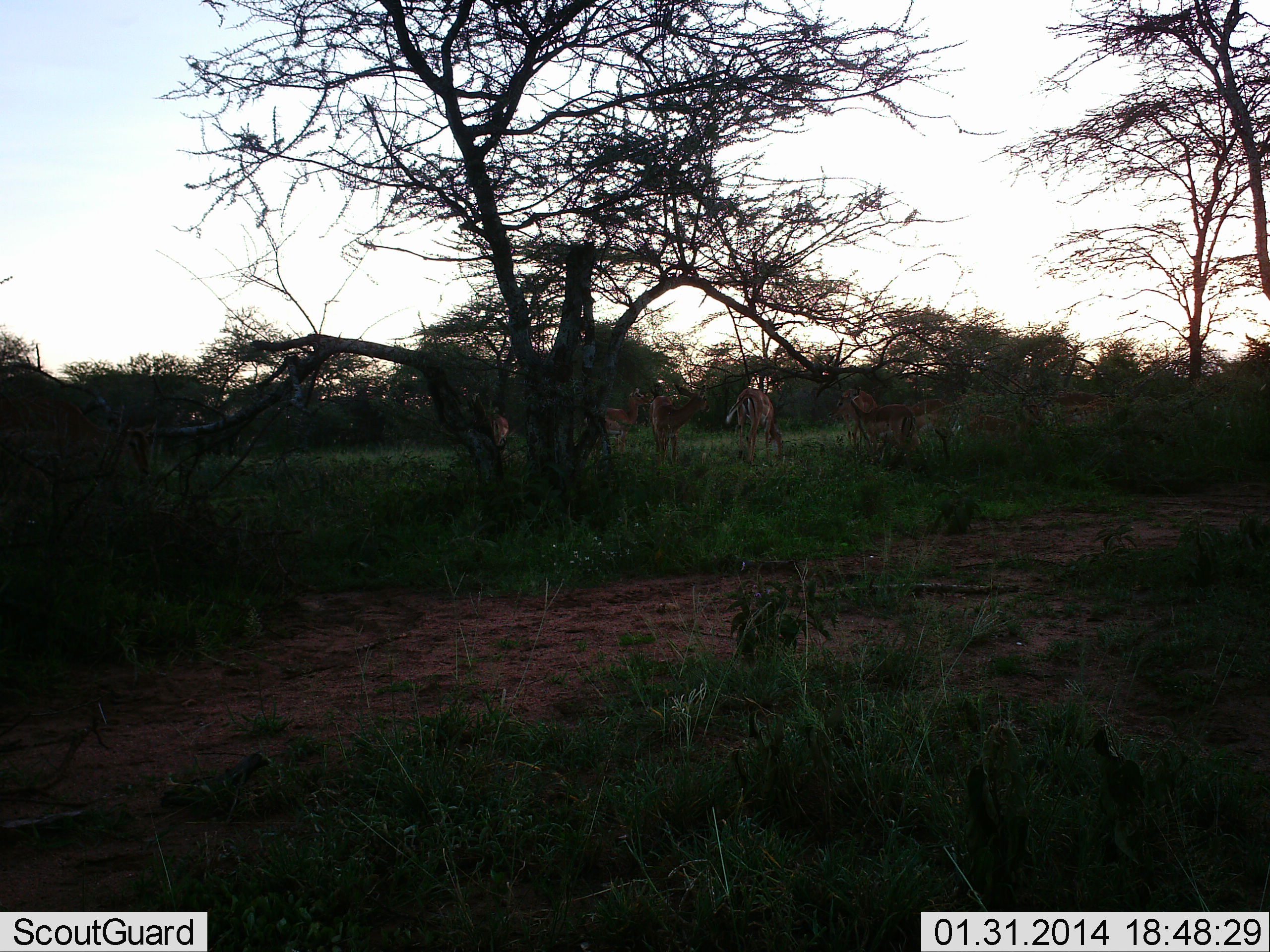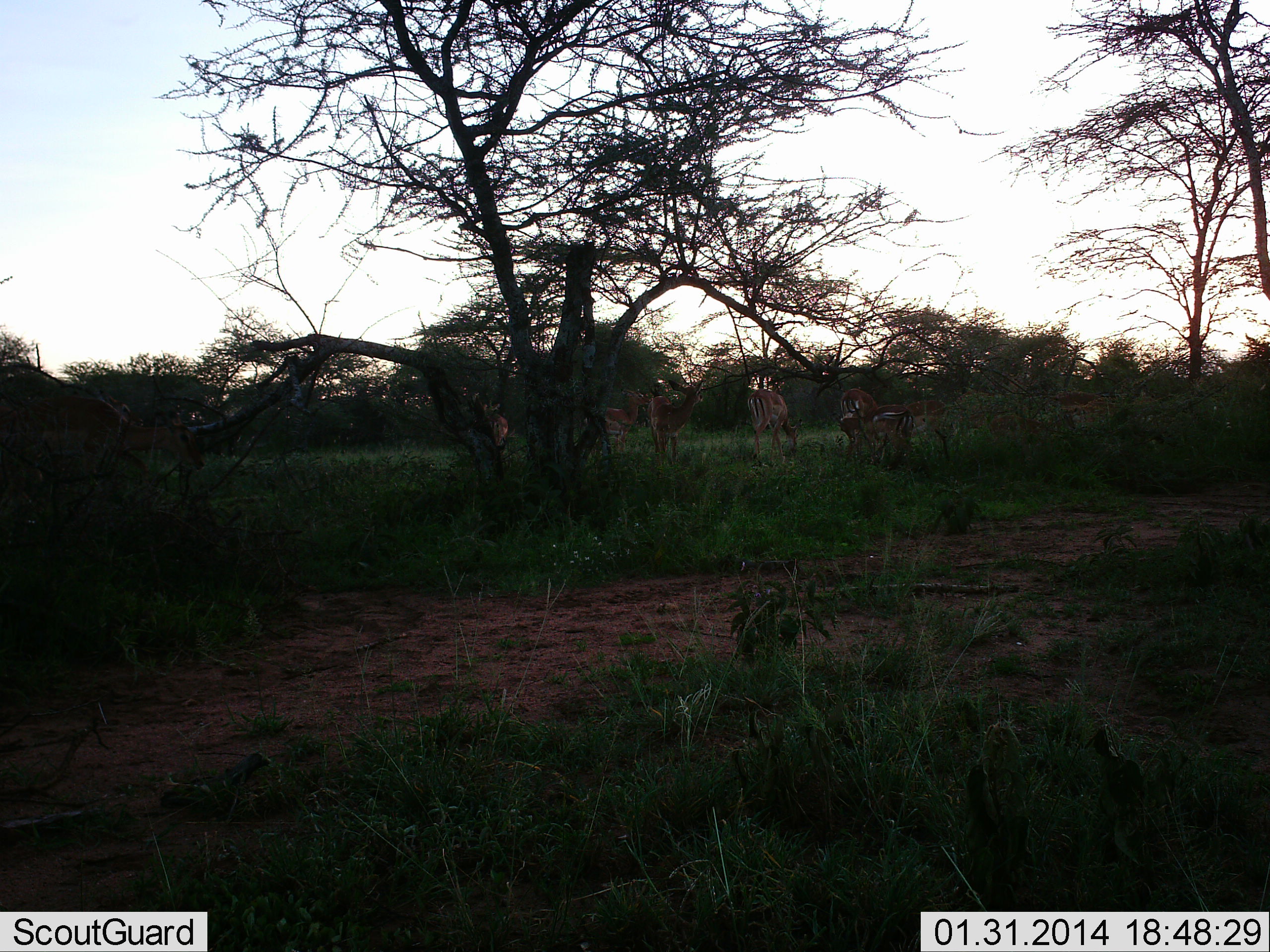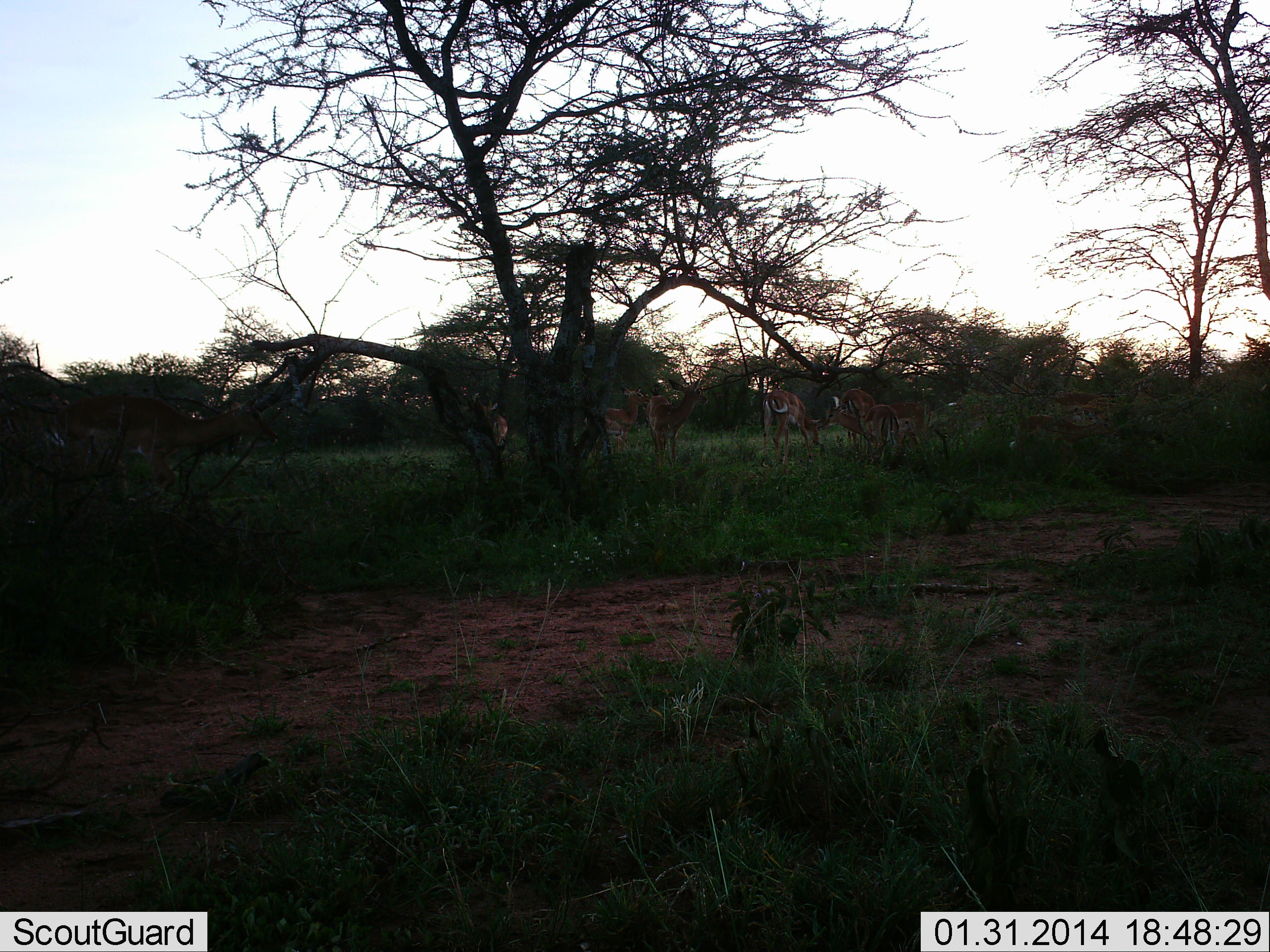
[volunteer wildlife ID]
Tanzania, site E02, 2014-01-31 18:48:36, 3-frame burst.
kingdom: Animalia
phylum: Chordata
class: Mammalia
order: Artiodactyla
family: Bovidae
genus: Aepyceros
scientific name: Aepyceros melampus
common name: impala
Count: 7.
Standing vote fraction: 60%.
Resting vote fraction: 0%.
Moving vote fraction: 60%.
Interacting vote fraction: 0%.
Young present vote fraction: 10%.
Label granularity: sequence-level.